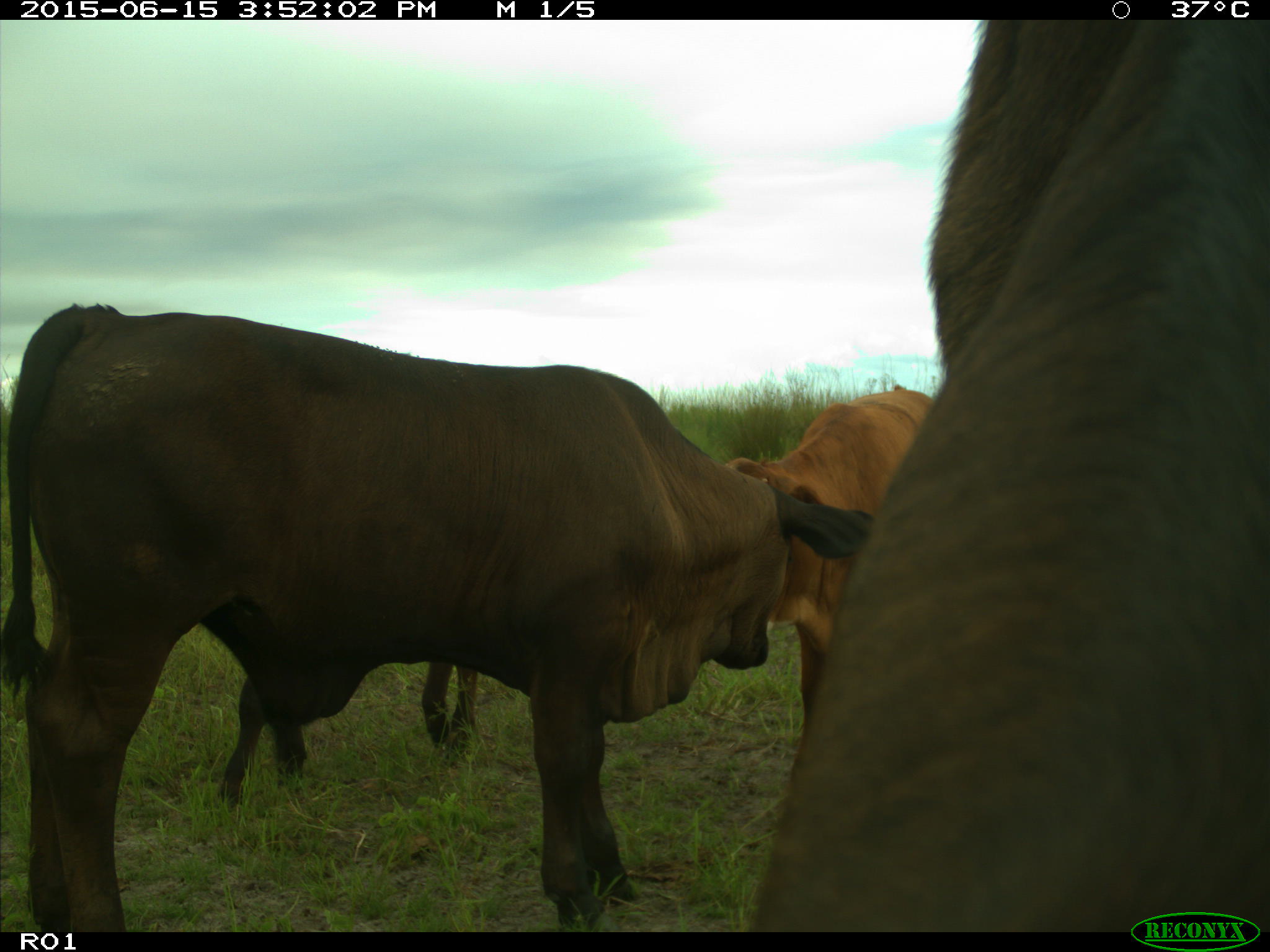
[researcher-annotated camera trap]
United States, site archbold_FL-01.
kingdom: Animalia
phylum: Chordata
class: Mammalia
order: Artiodactyla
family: Bovidae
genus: Bos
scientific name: Bos taurus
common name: domestic cow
Bos taurus (domestic cow).